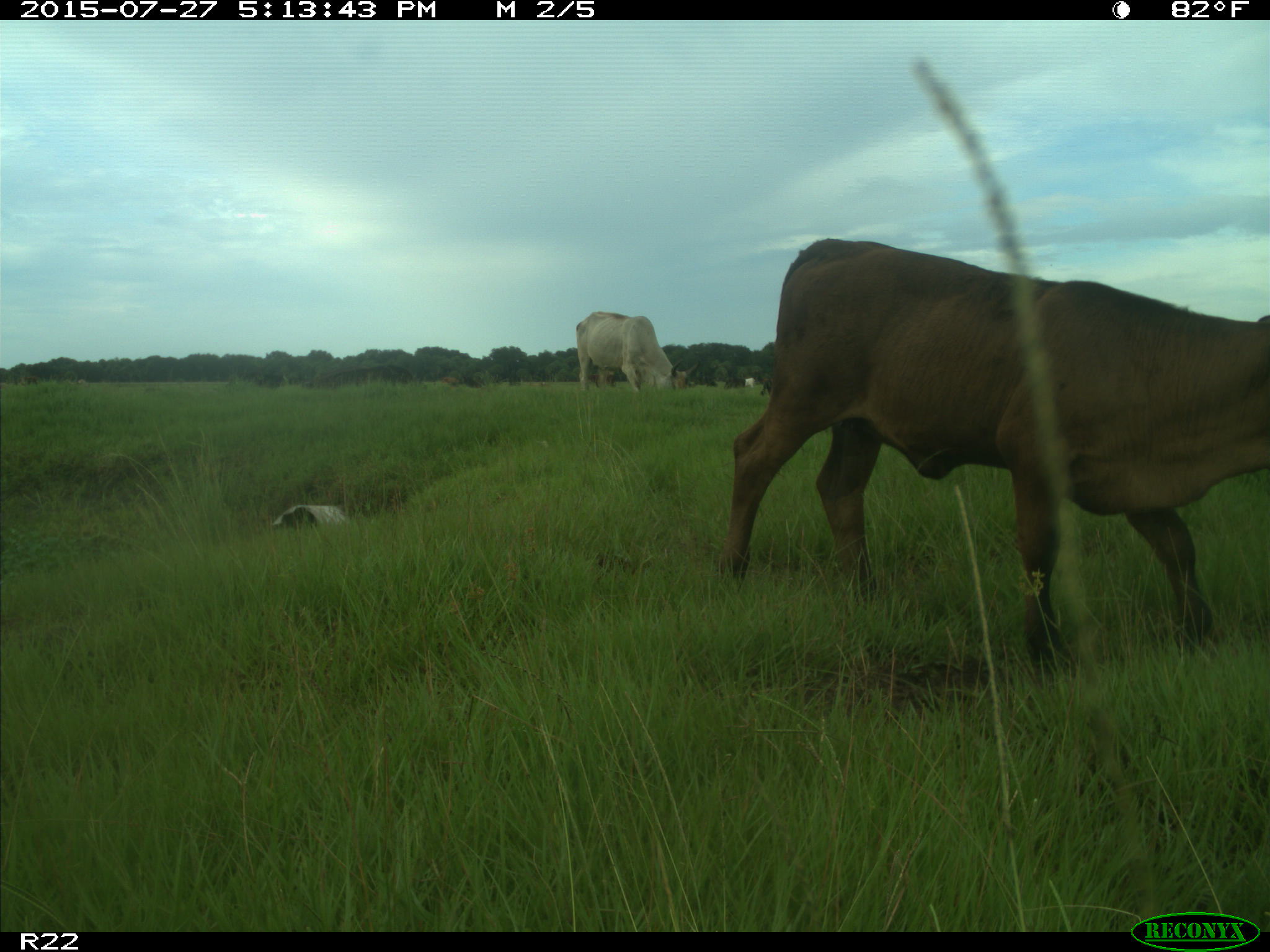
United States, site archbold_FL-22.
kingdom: Animalia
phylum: Chordata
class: Mammalia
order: Artiodactyla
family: Bovidae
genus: Bos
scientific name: Bos taurus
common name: domestic cow